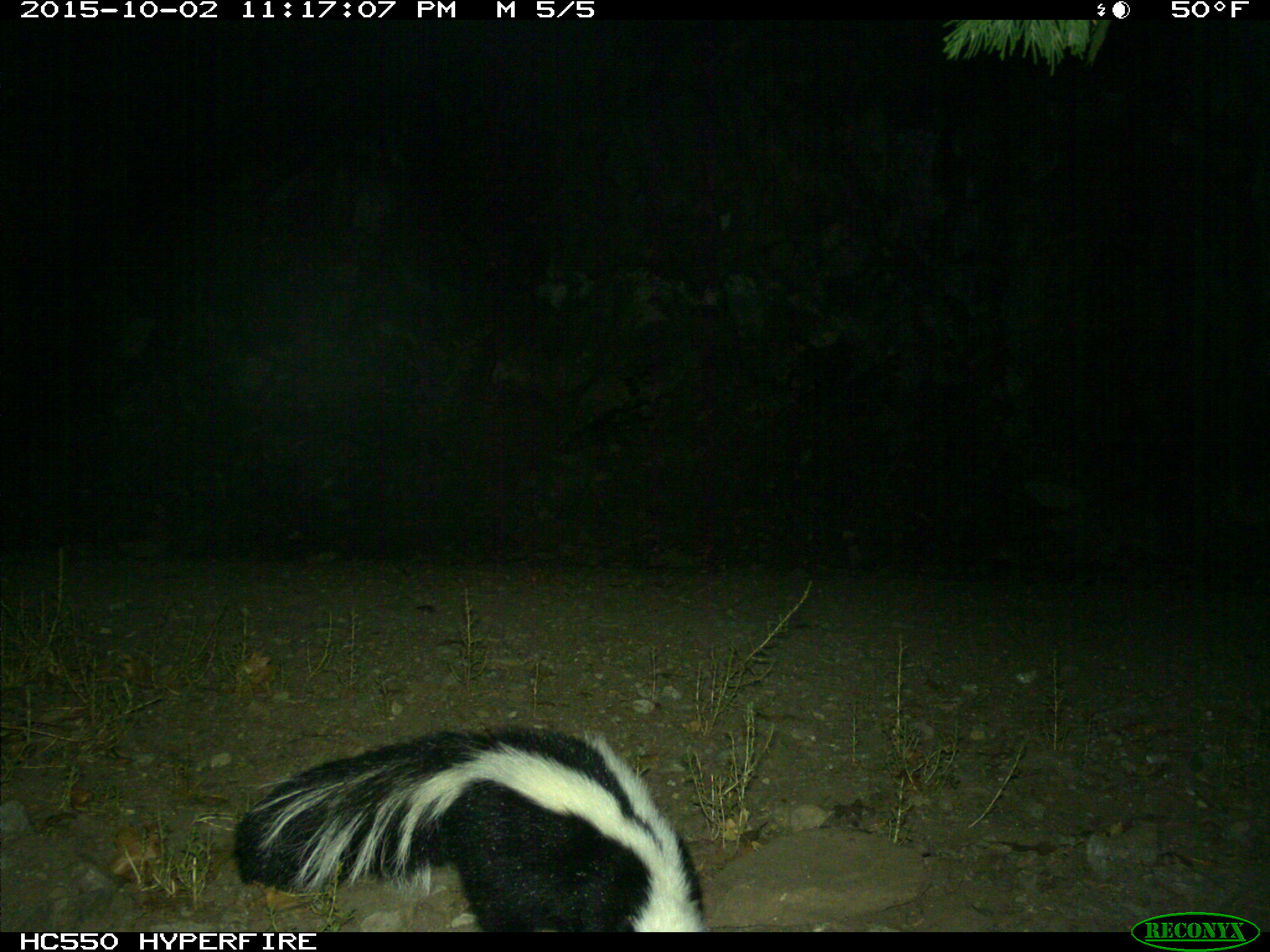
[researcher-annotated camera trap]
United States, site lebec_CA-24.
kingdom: Animalia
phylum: Chordata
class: Mammalia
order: Carnivora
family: Mephitidae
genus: Mephitis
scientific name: Mephitis mephitis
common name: striped skunk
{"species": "Mephitis mephitis (striped skunk)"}